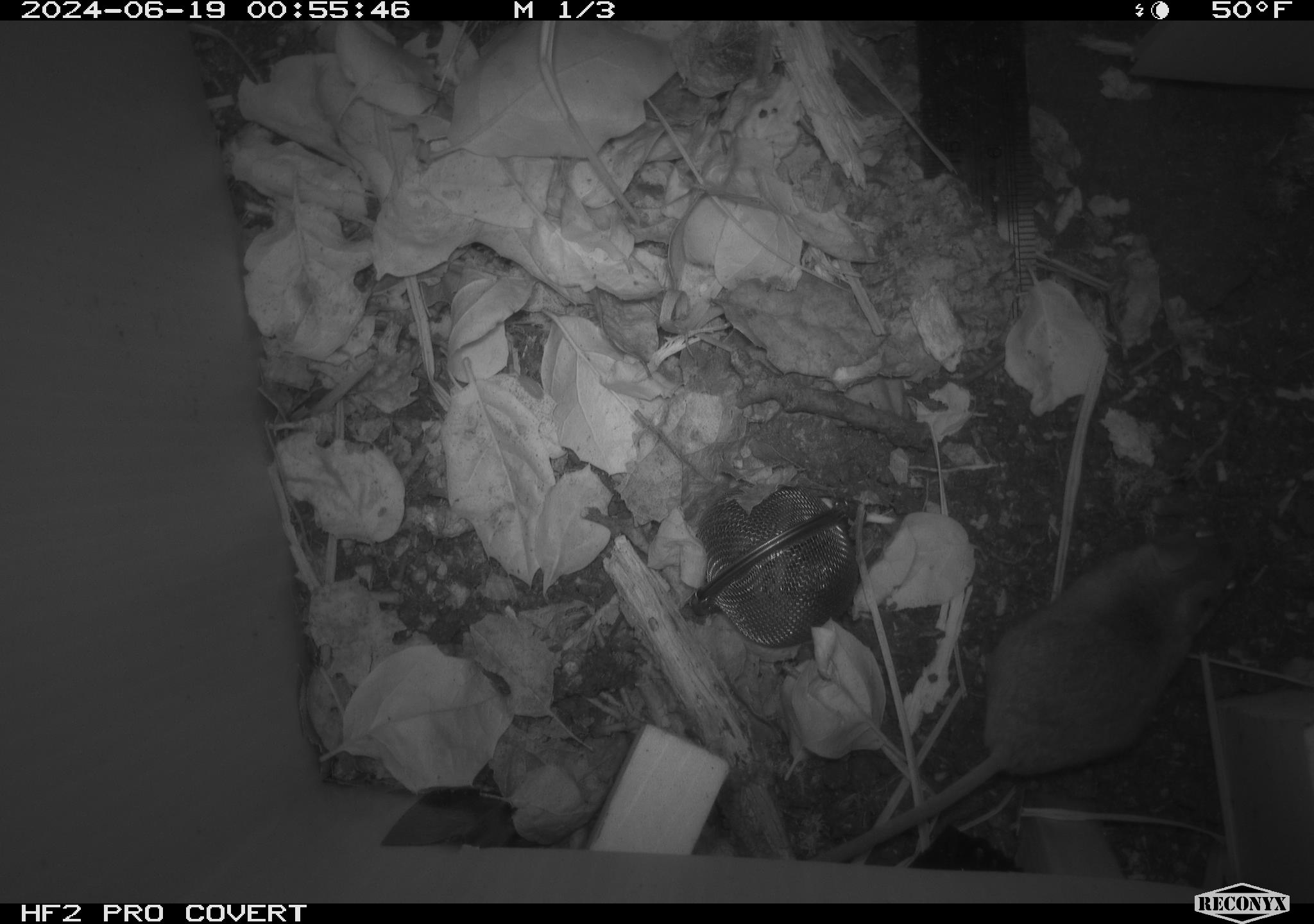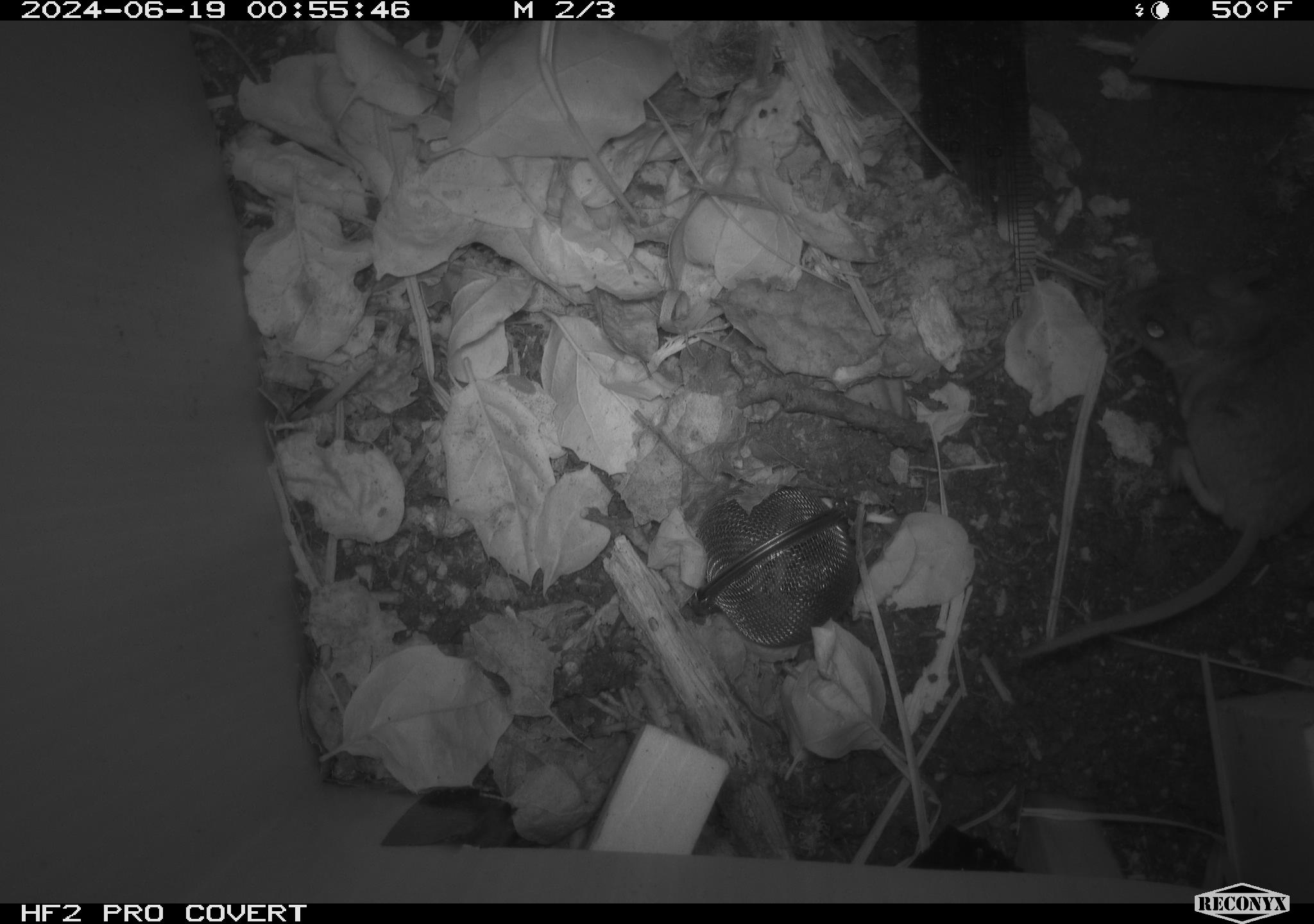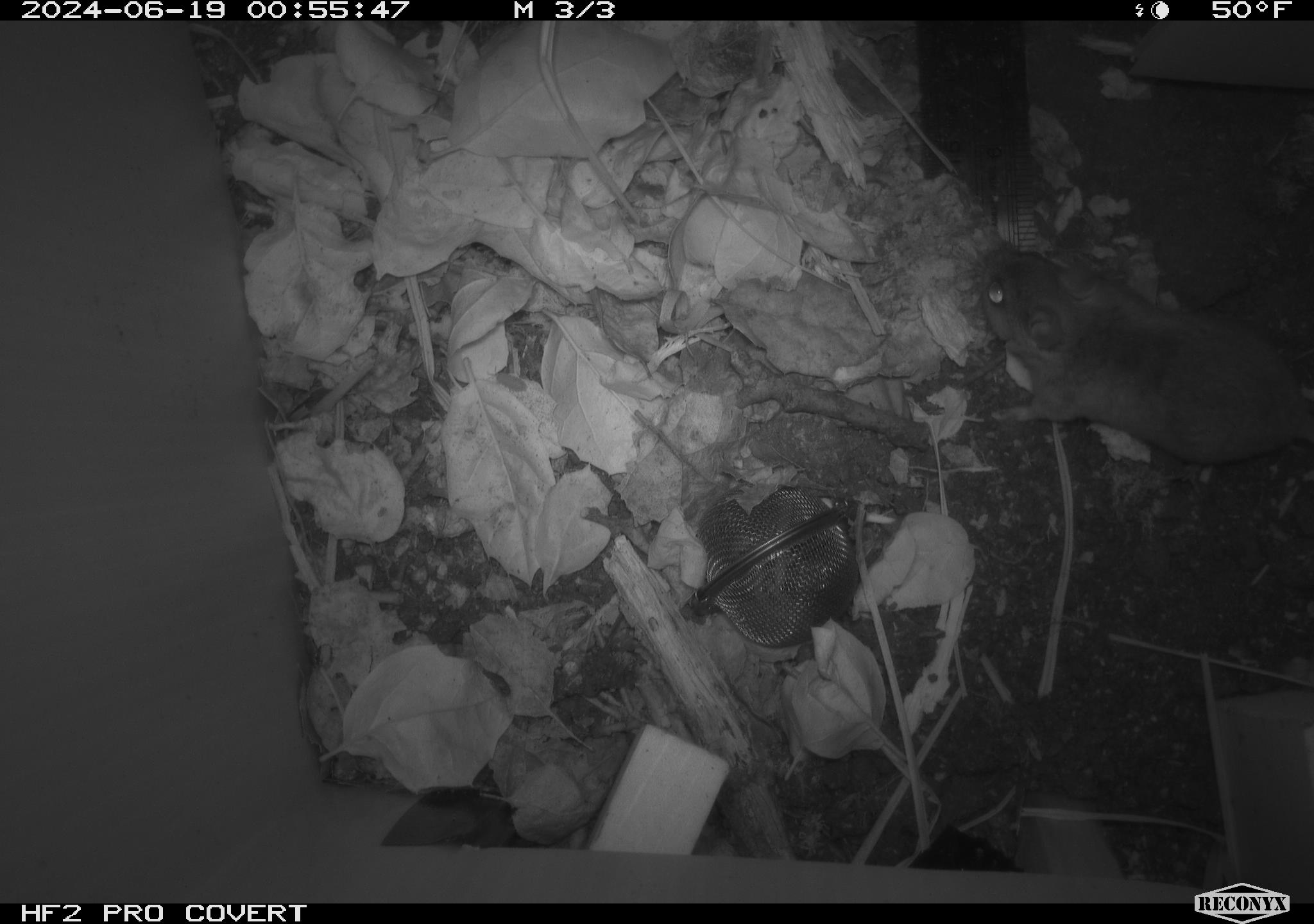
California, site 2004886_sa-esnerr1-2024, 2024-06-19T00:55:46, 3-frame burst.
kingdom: Animalia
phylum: Chordata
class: Mammalia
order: Rodentia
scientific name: Rodentia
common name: rodent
Rodent (Rodentia).